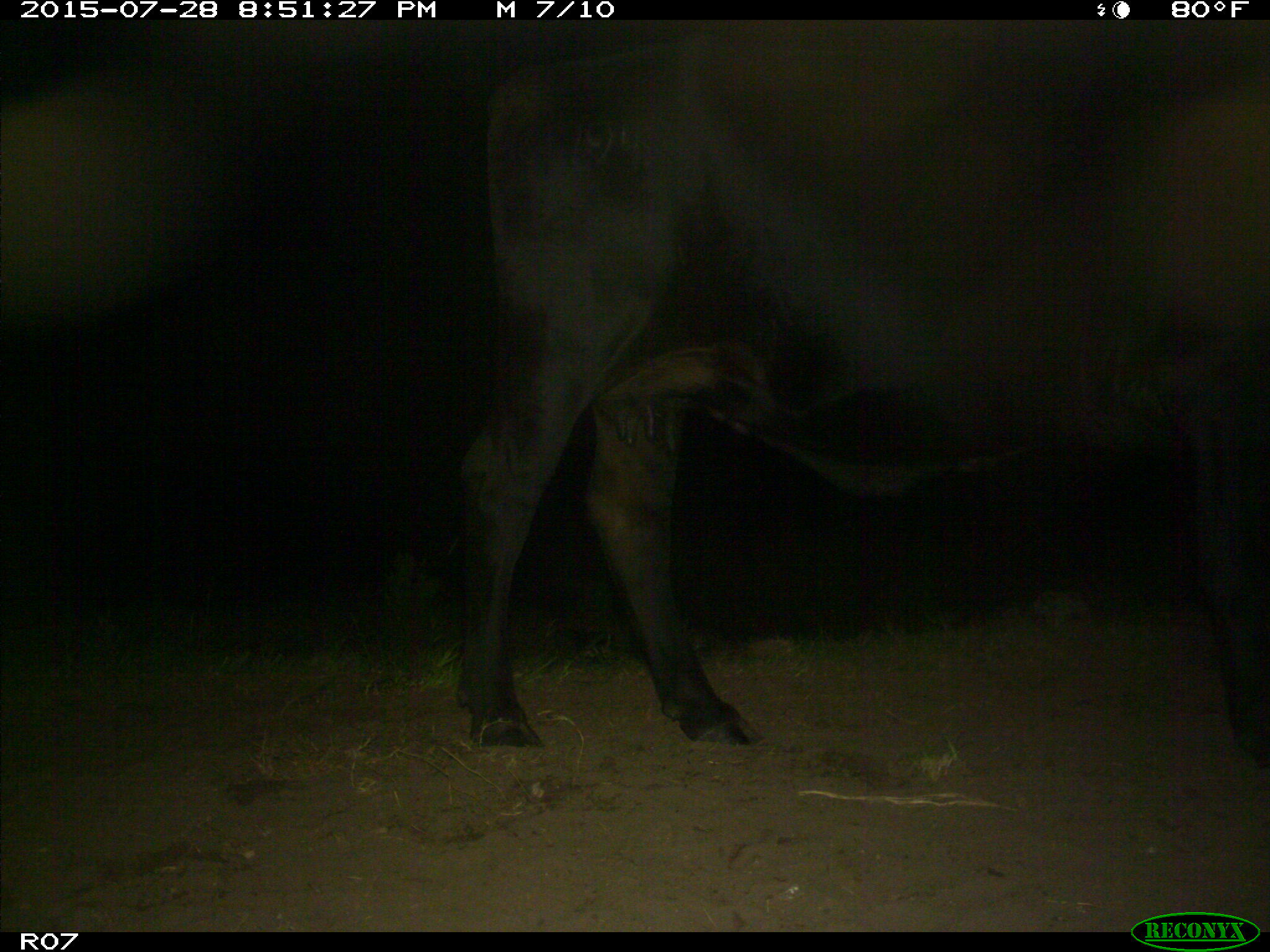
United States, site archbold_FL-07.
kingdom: Animalia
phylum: Chordata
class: Mammalia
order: Artiodactyla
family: Bovidae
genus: Bos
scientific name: Bos taurus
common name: domestic cow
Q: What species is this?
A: Bos taurus (domestic cow).